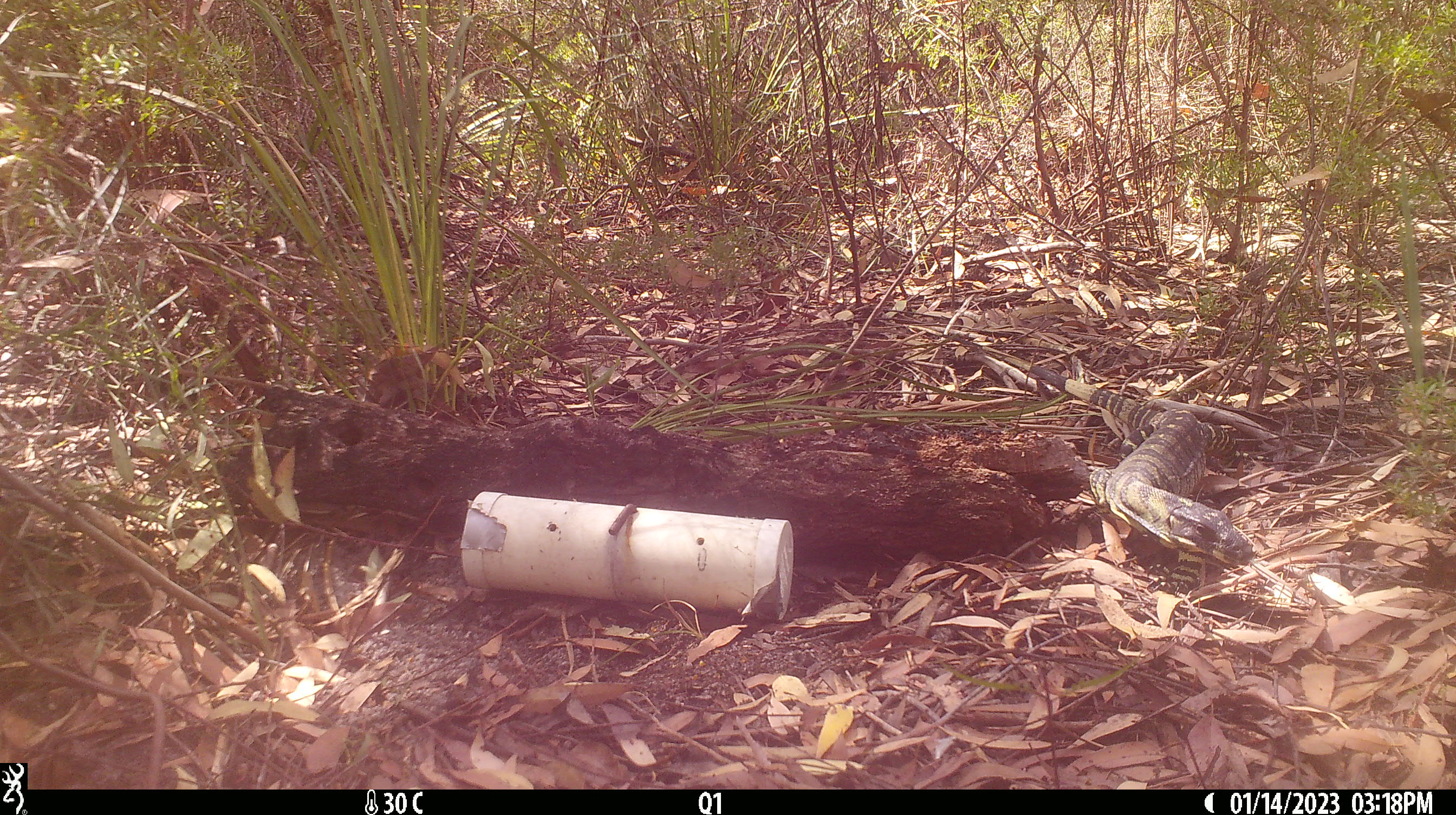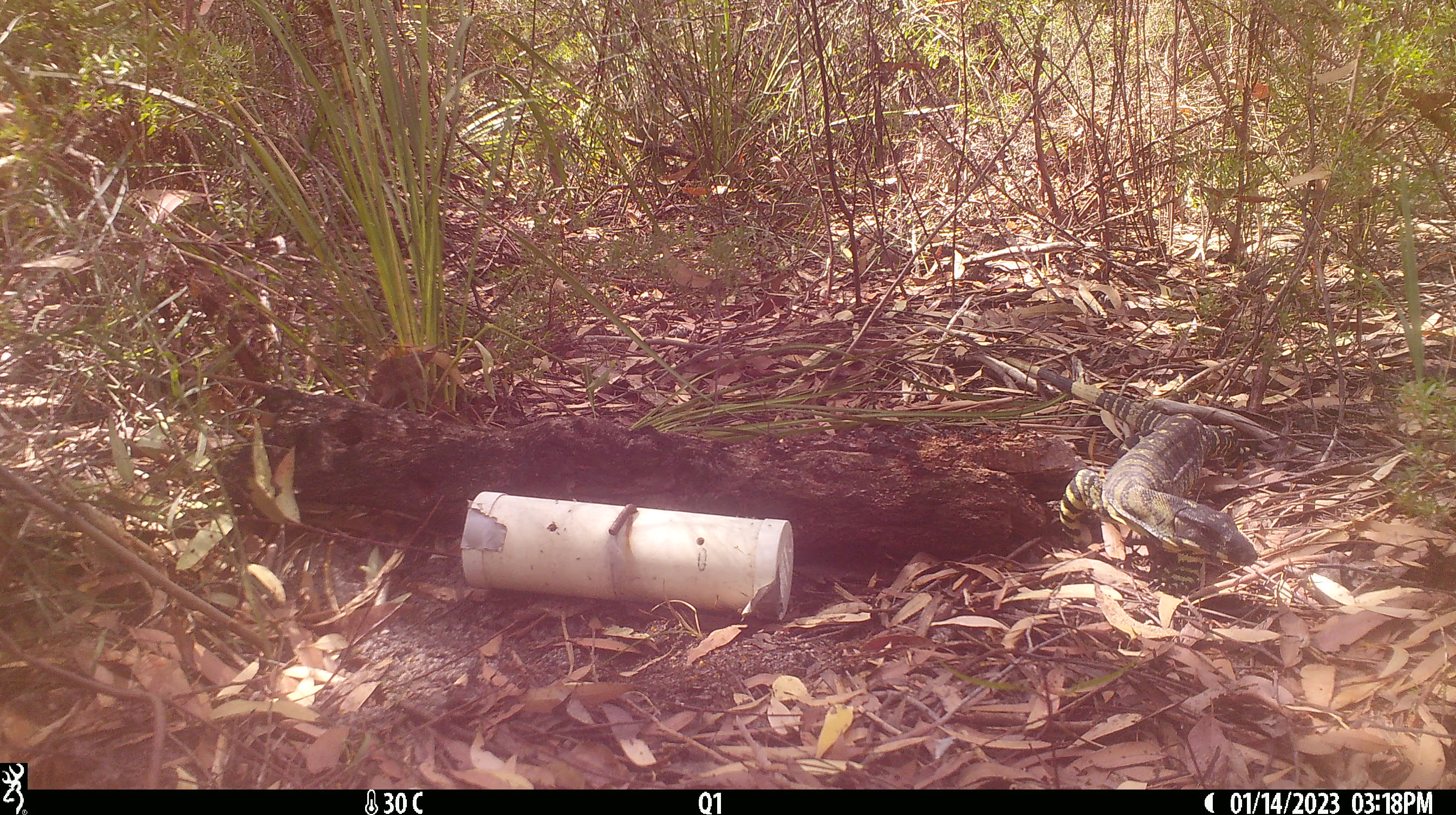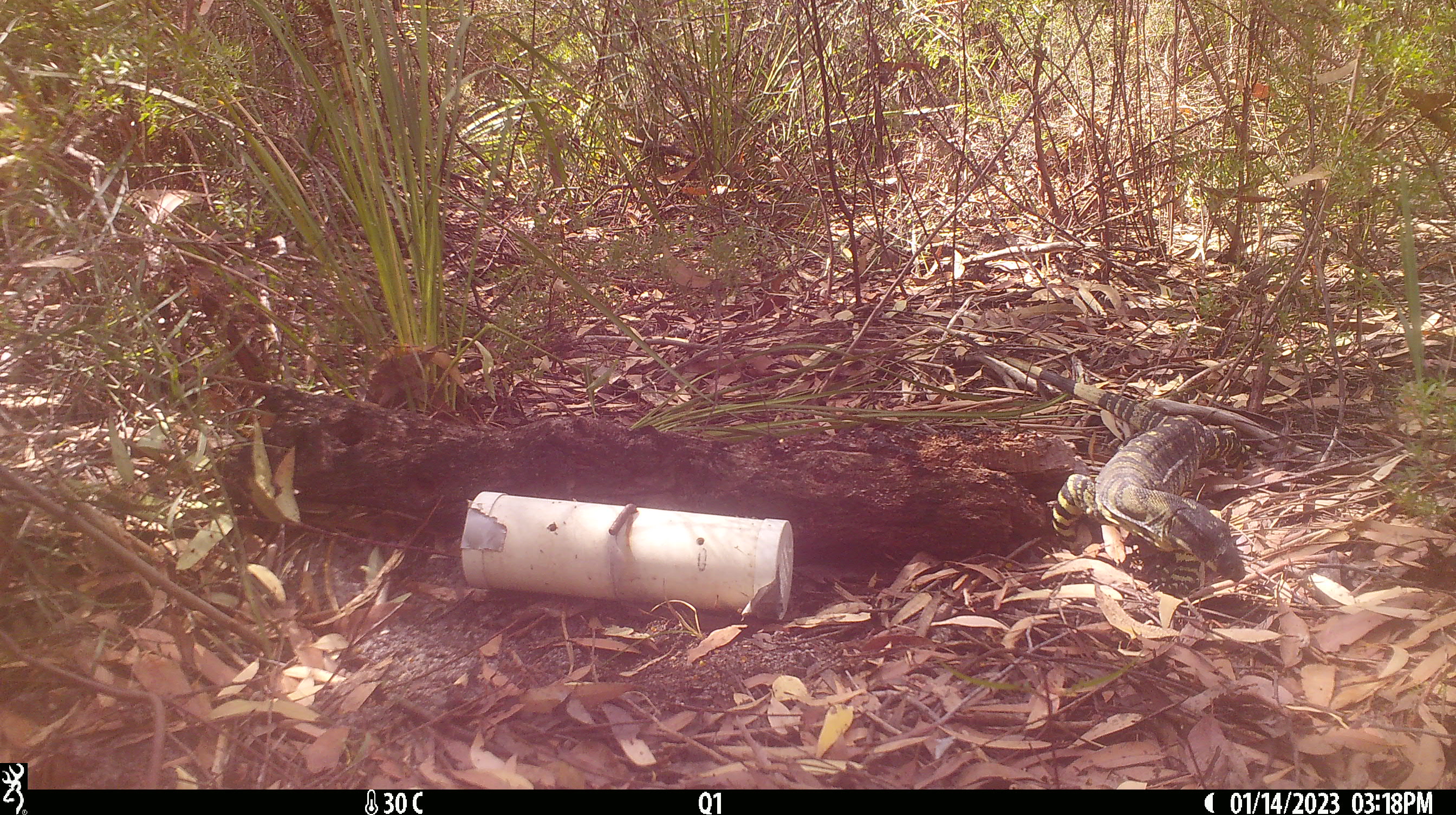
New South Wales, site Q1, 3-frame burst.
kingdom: Animalia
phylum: Chordata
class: Reptilia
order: Squamata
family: Varanidae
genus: Varanus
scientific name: Varanus varius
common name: lace monitor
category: goanna